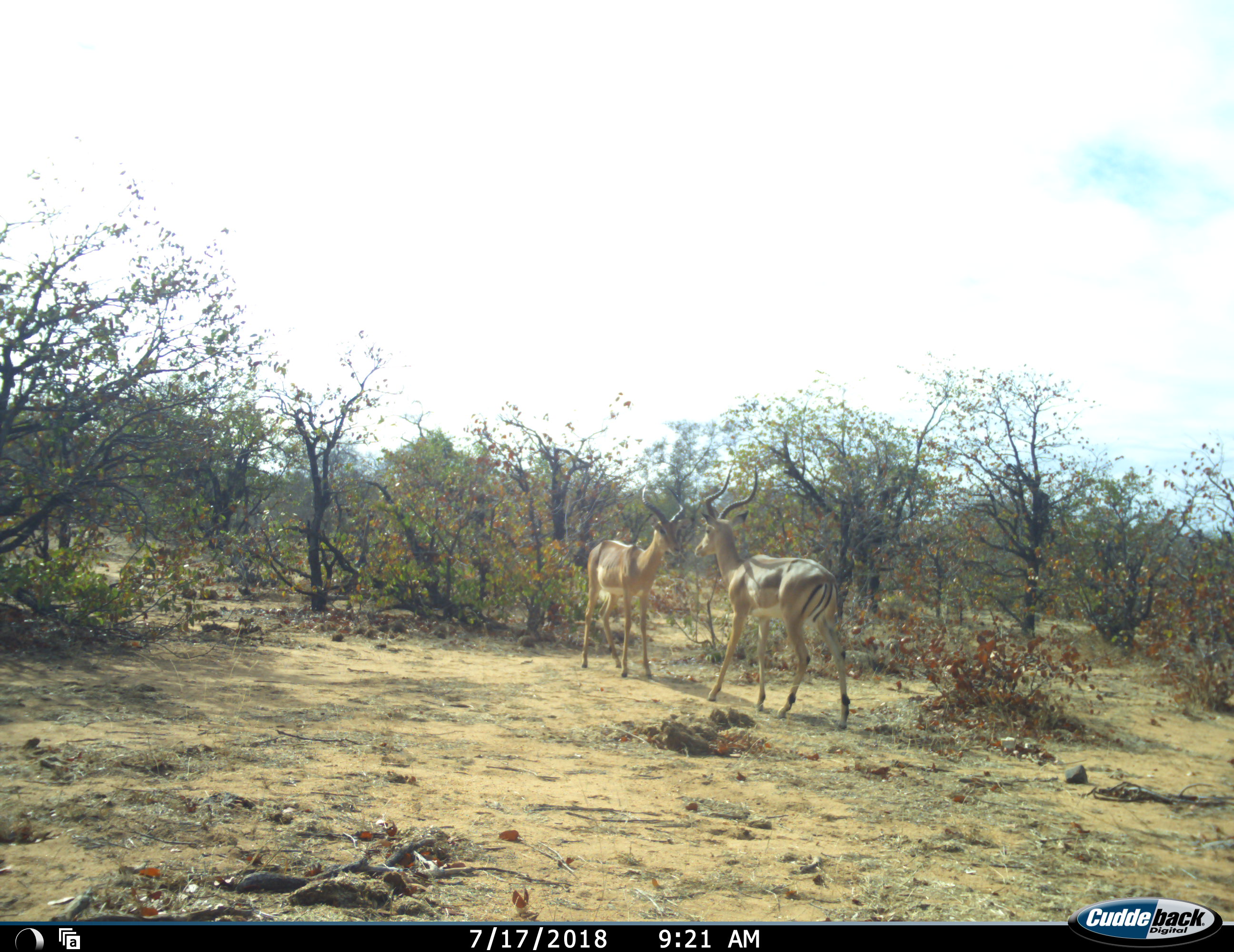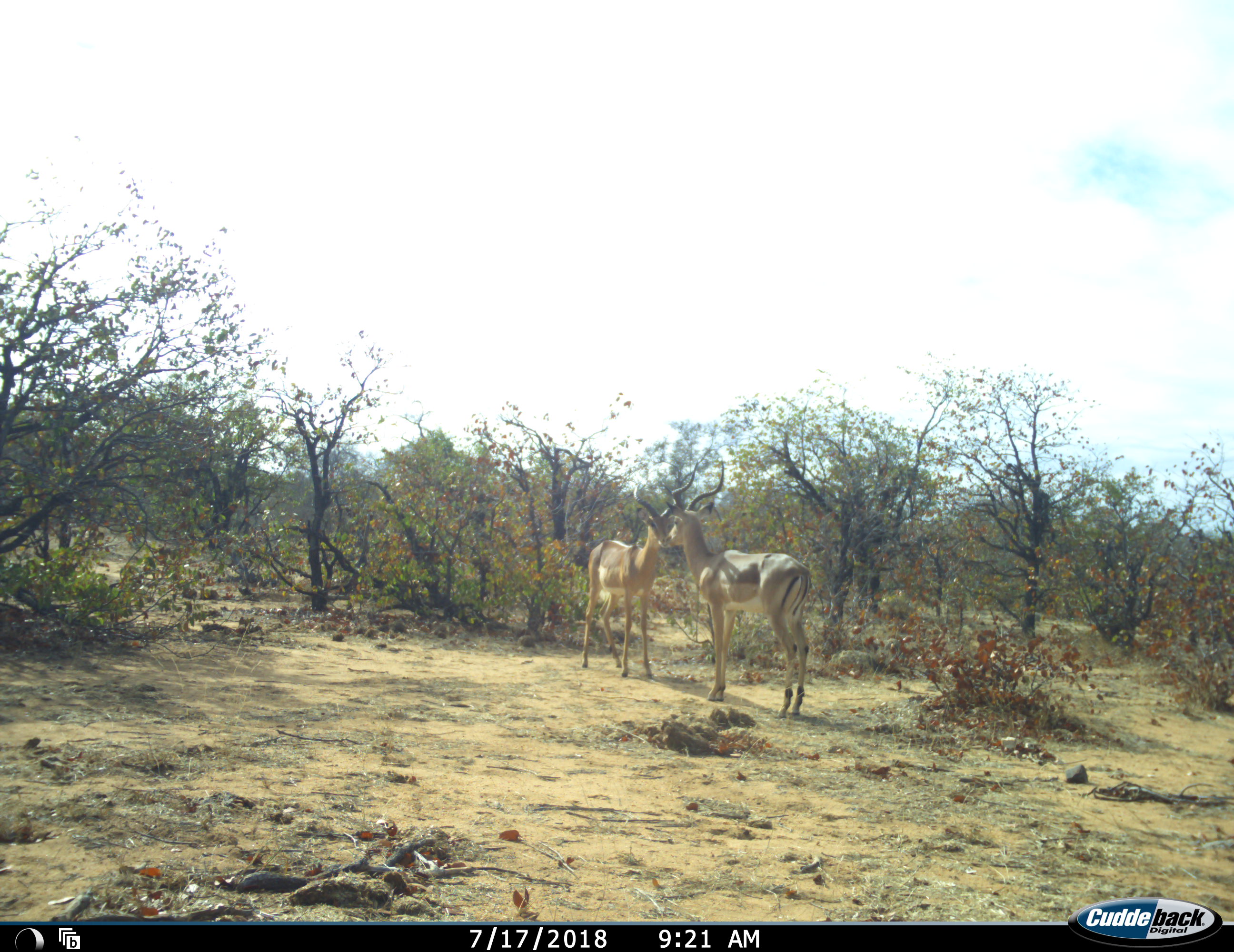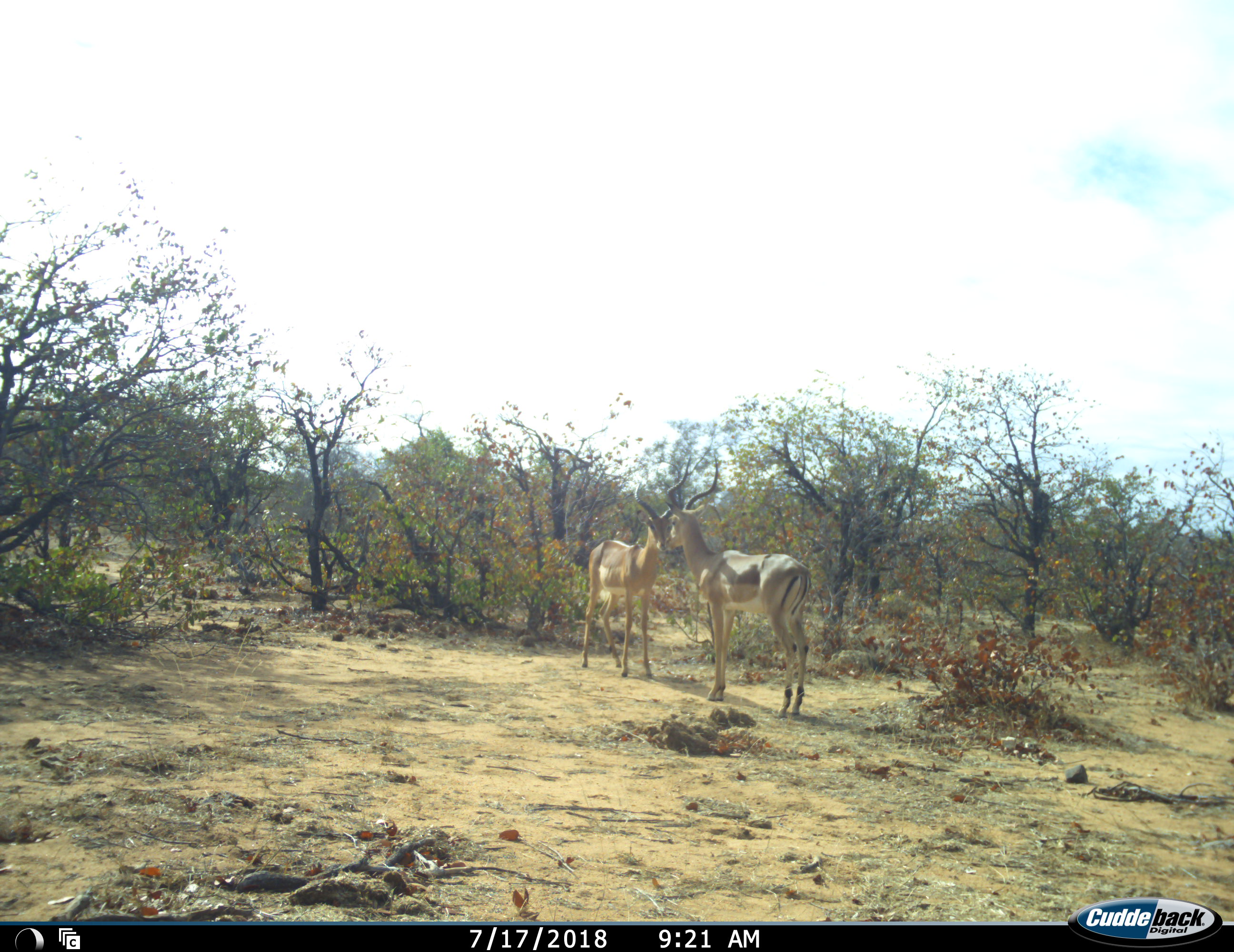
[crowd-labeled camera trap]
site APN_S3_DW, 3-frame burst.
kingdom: Animalia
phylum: Chordata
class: Mammalia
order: Artiodactyla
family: Bovidae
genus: Aepyceros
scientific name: Aepyceros melampus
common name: impala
Impala (Aepyceros melampus), count 2. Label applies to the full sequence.